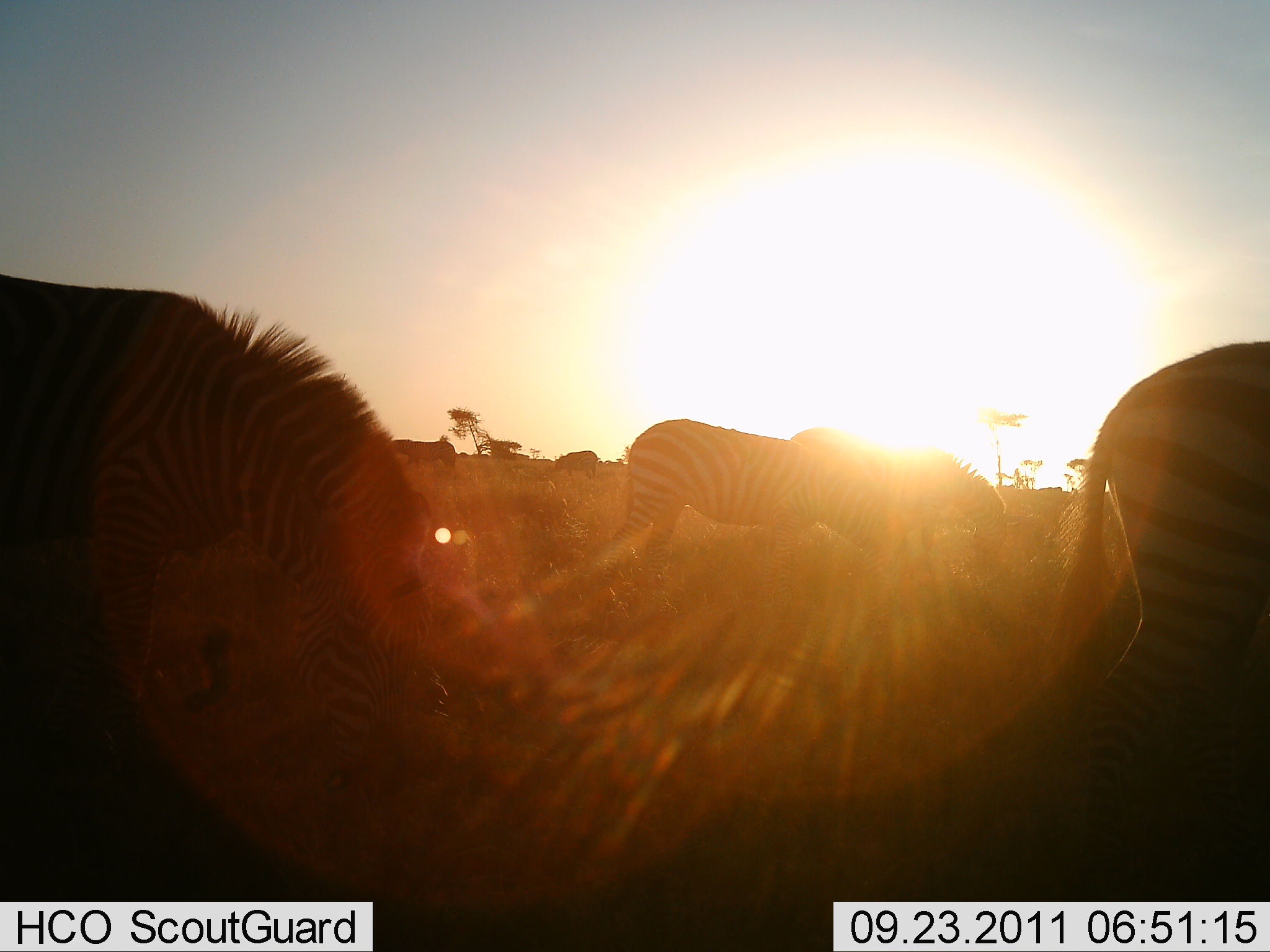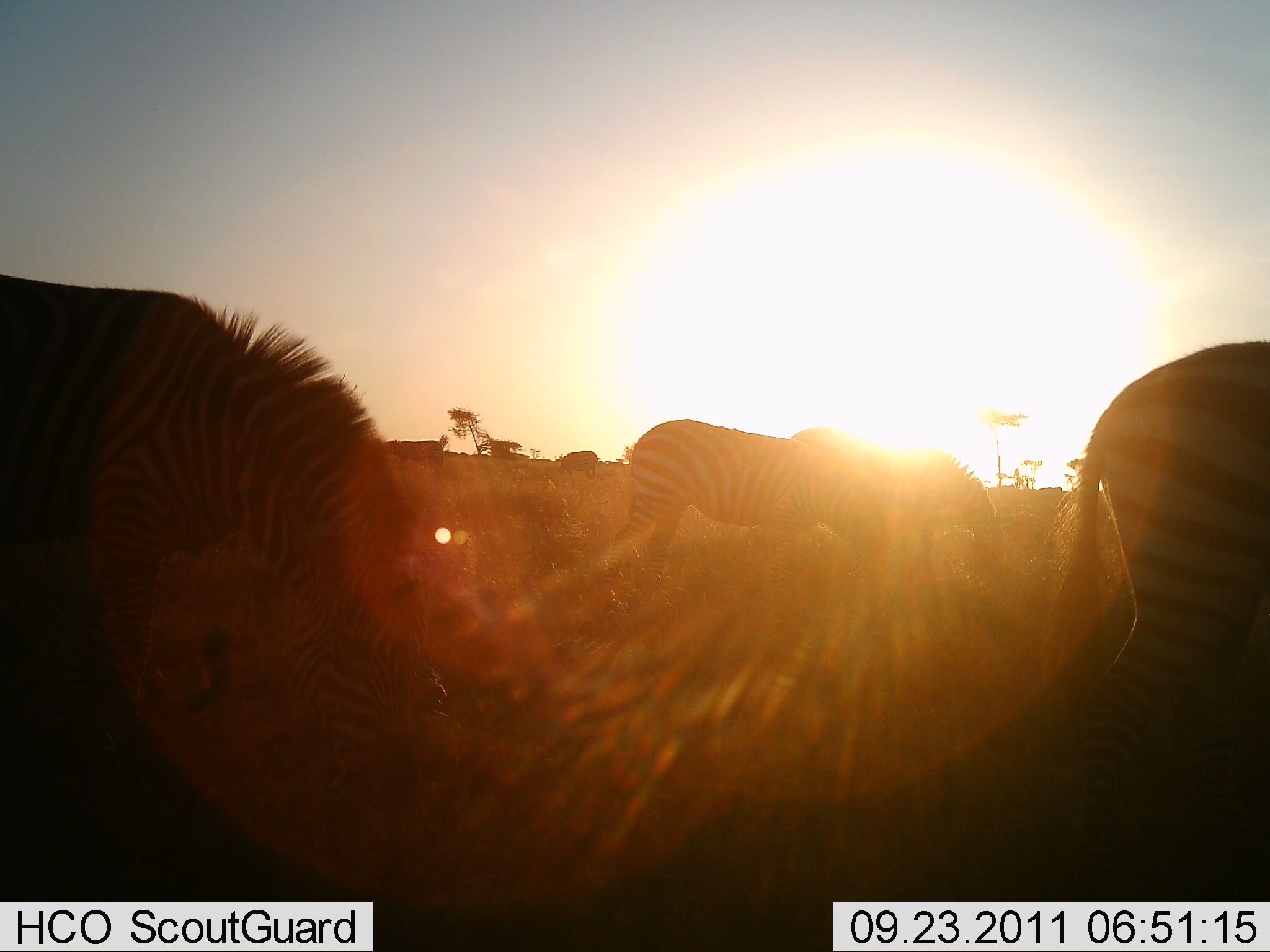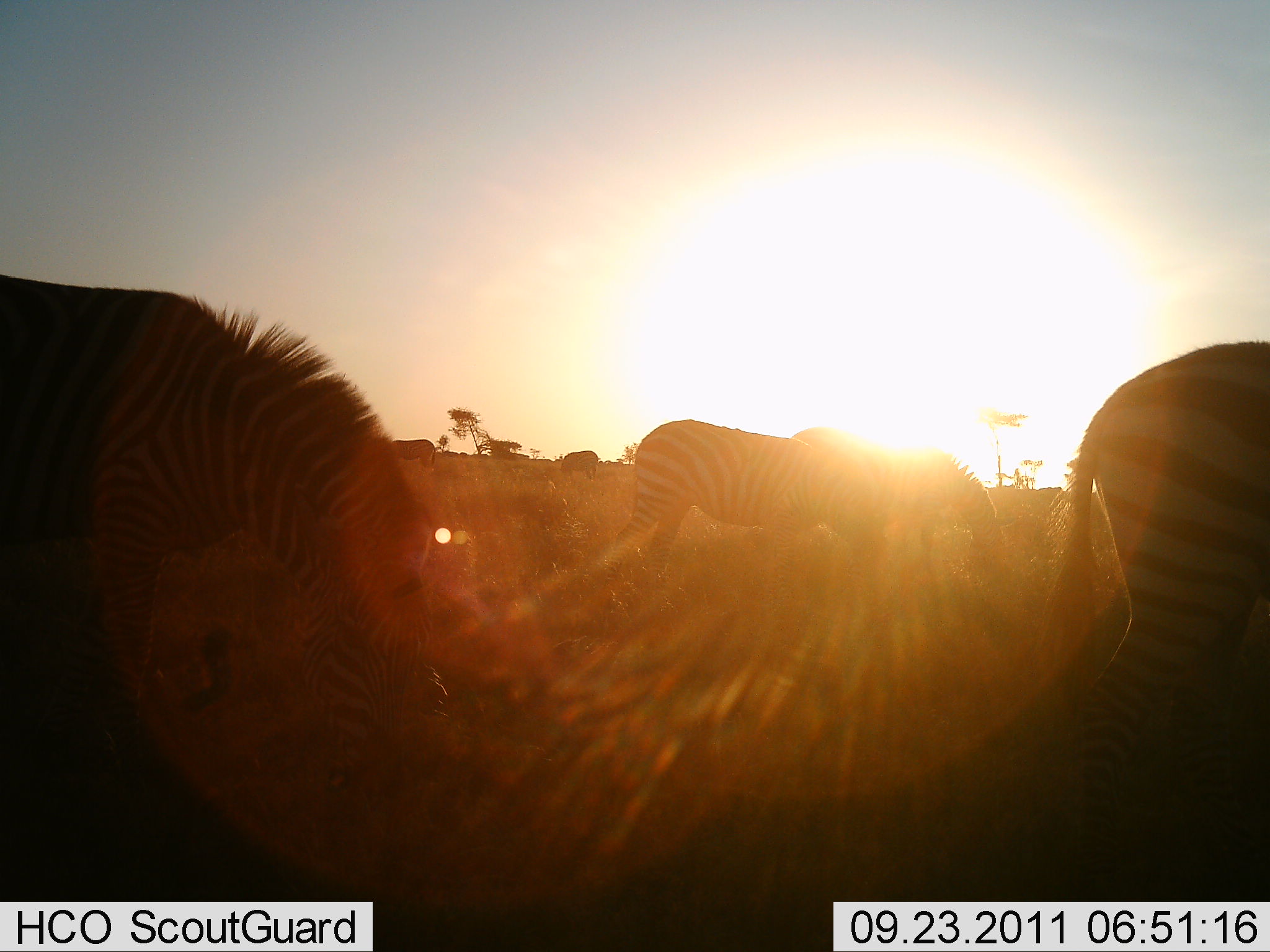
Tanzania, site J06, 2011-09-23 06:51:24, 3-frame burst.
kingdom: Animalia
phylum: Chordata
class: Mammalia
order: Perissodactyla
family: Equidae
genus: Equus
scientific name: Equus quagga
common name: plains zebra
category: zebra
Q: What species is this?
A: Zebra (plains zebra) (Equus quagga).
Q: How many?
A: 6.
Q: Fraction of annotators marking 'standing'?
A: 50%.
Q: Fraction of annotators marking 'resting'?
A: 0%.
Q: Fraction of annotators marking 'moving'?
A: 29%.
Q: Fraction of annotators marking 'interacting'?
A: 0%.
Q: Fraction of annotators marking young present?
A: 0%.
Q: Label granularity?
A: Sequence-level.